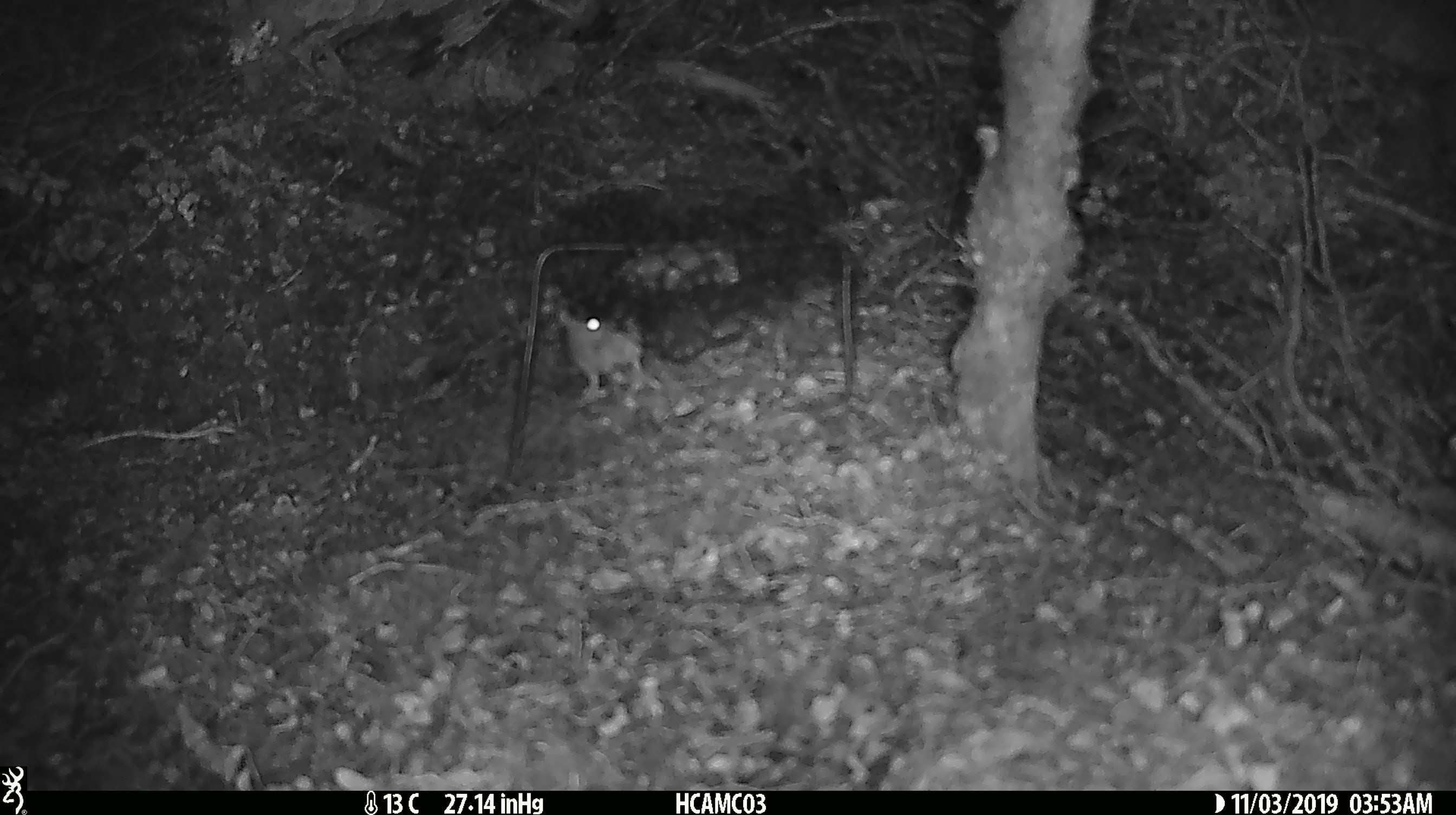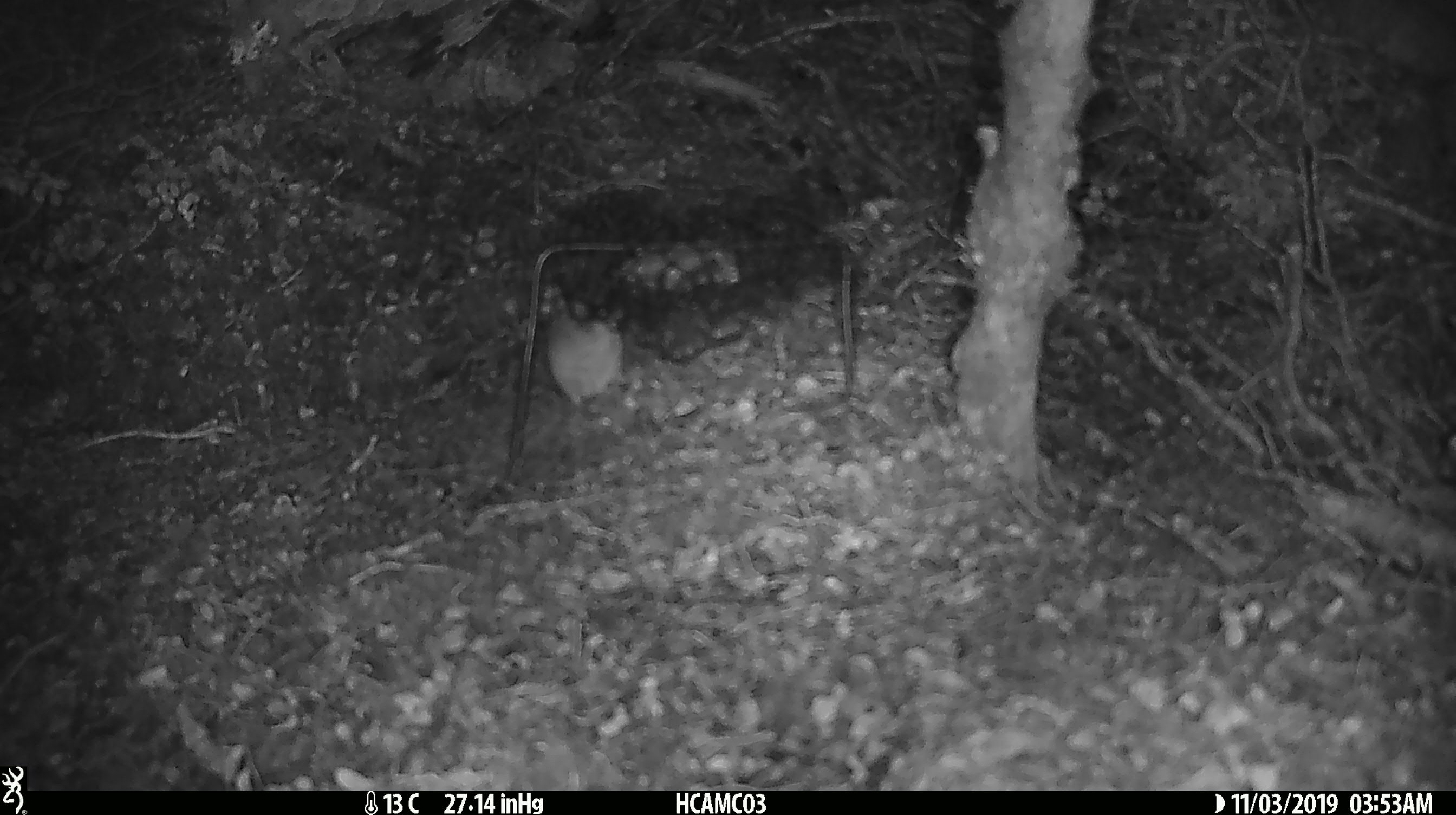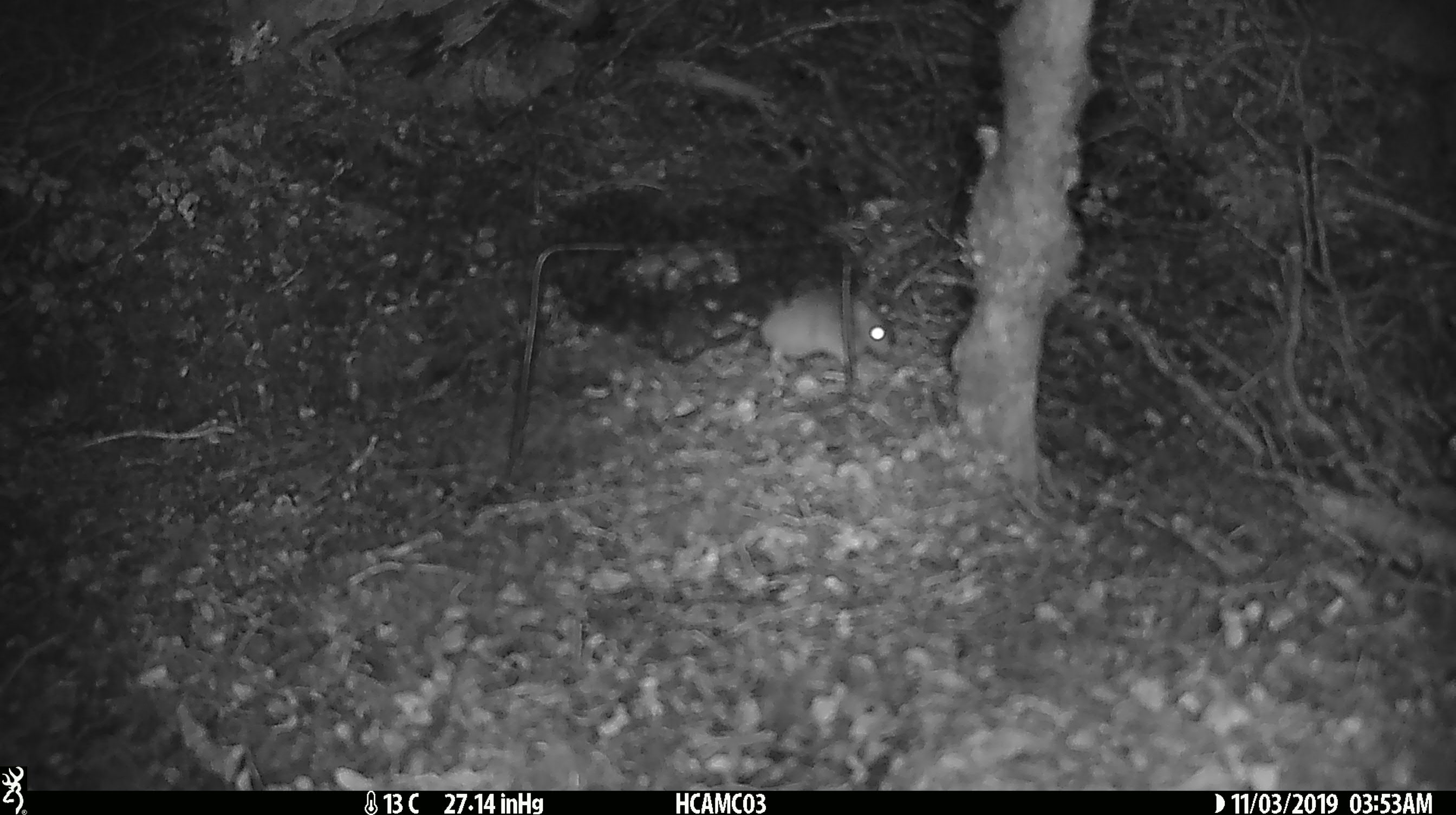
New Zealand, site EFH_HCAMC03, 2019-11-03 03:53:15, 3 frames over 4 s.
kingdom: Animalia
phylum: Chordata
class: Mammalia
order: Rodentia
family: Muridae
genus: Mus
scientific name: Mus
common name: mouse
Mouse (Mus).